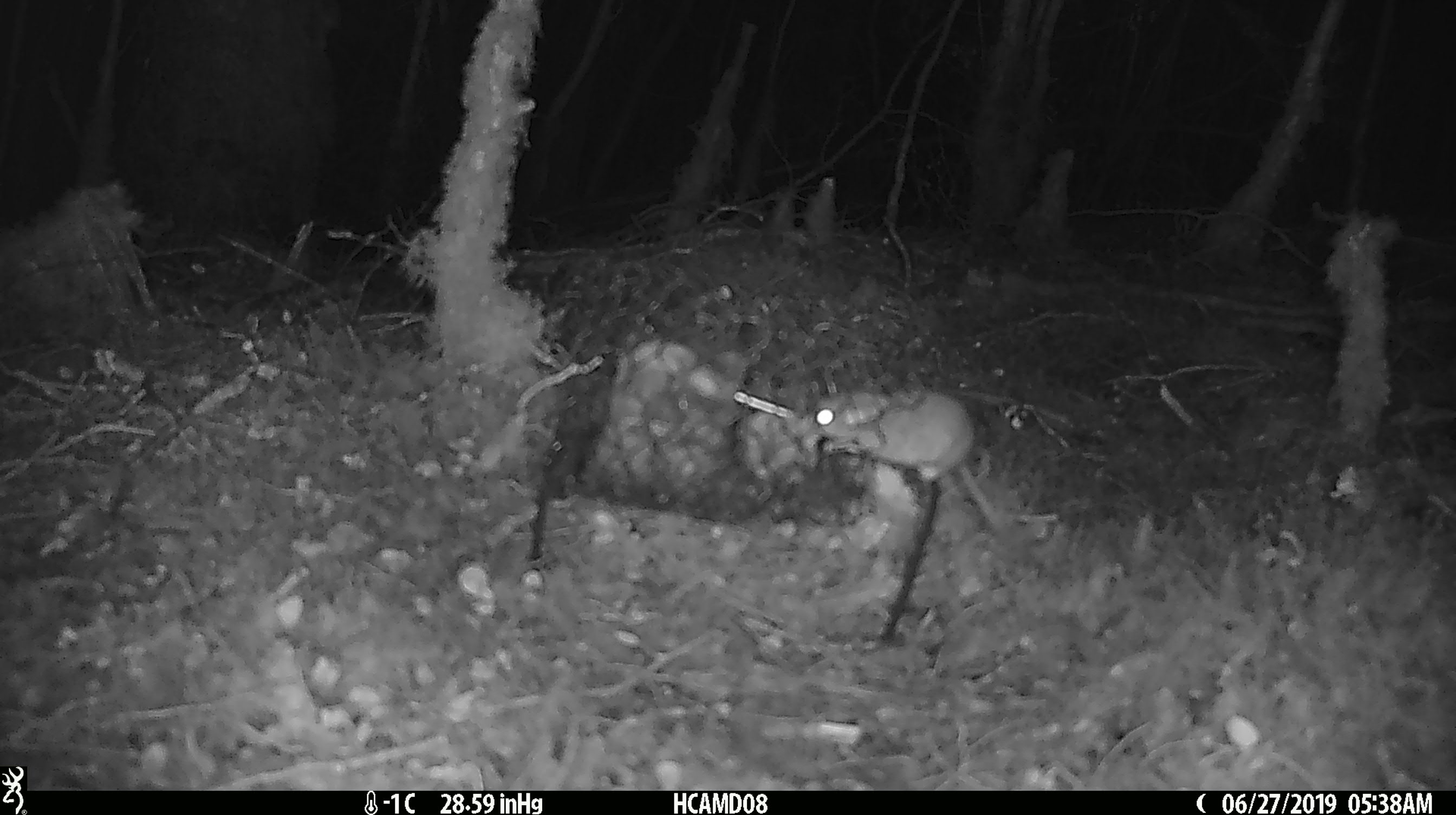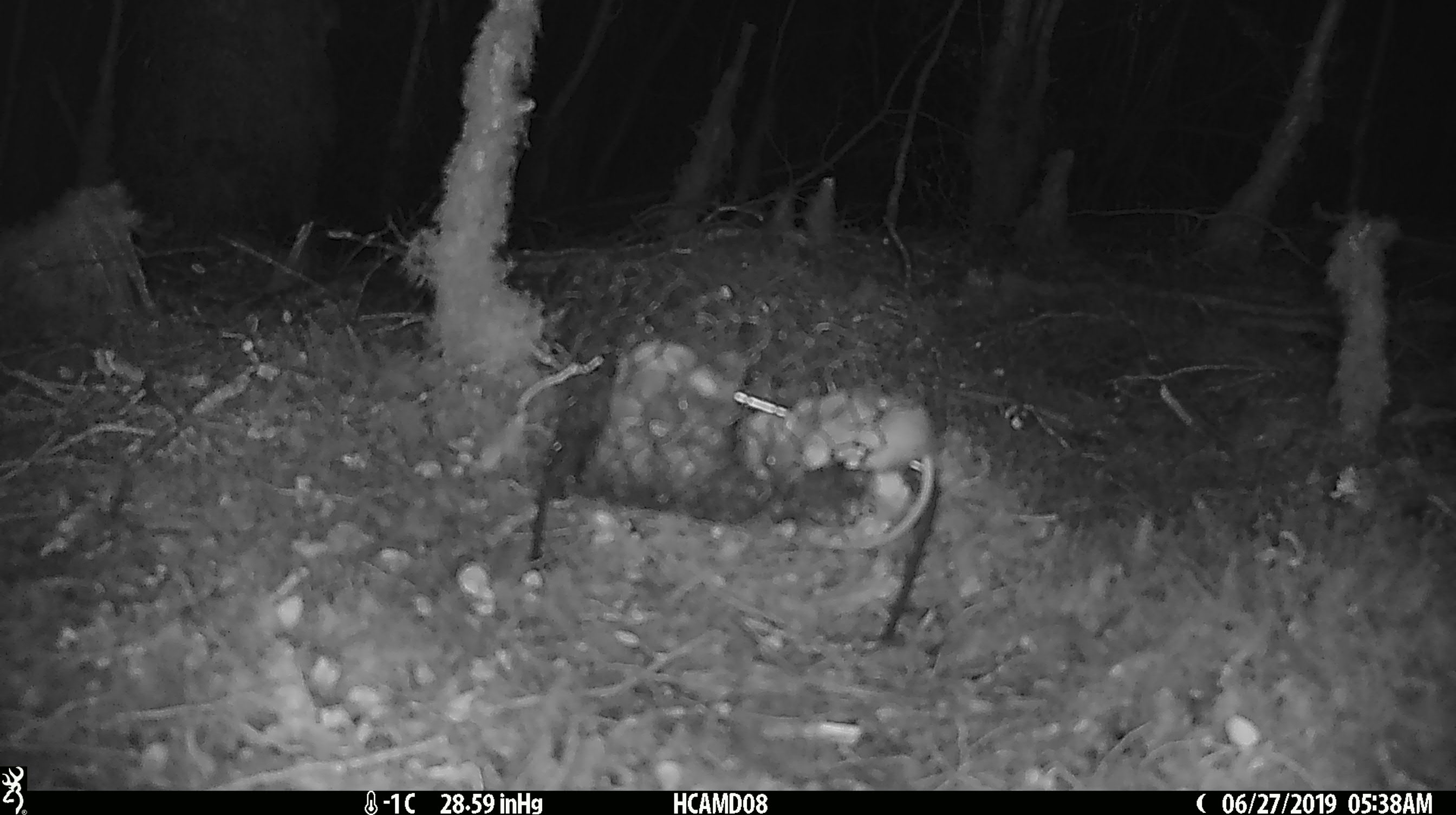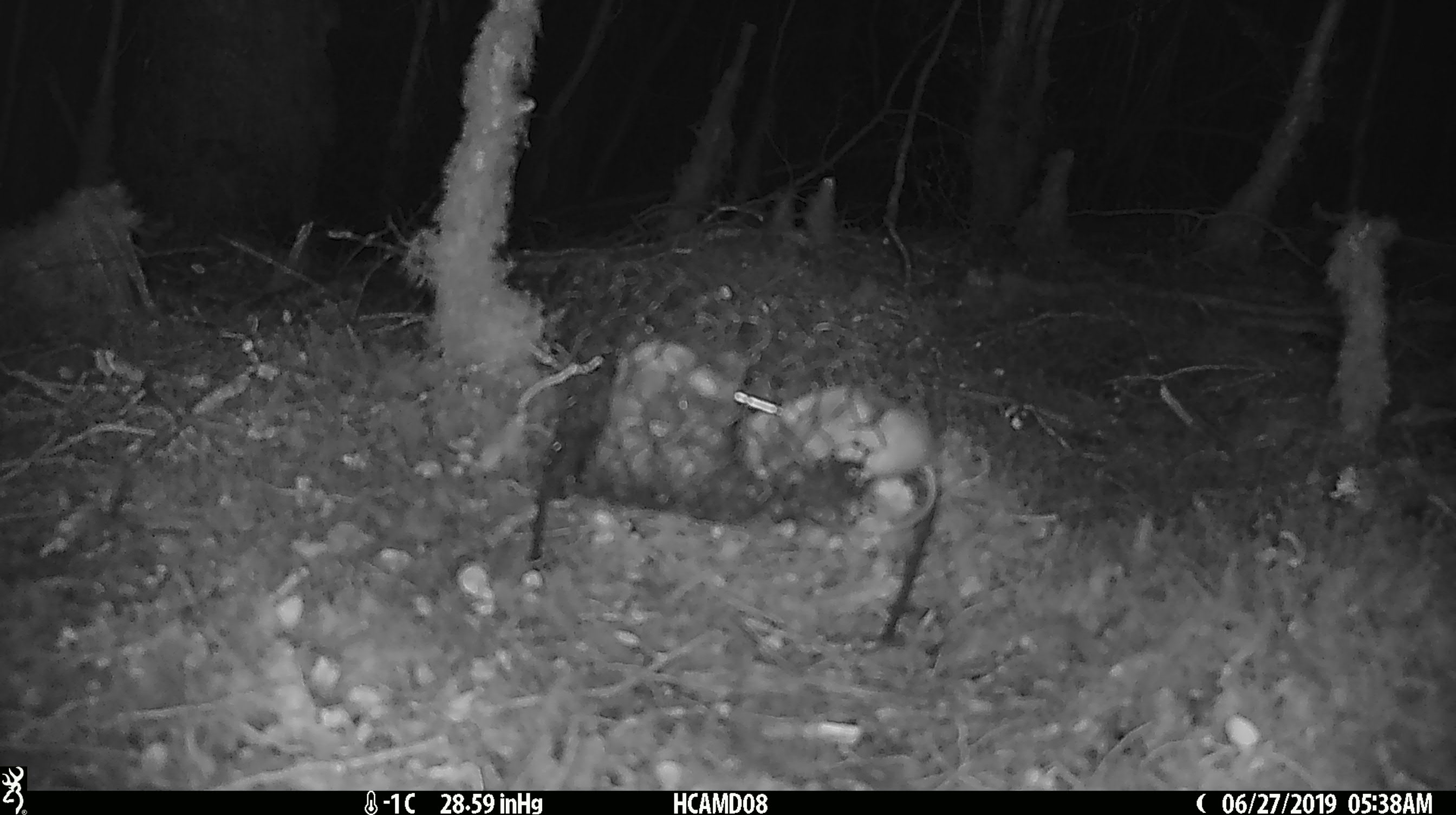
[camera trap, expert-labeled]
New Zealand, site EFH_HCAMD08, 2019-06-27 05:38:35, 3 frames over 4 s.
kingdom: Animalia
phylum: Chordata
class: Mammalia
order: Rodentia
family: Muridae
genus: Mus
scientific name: Mus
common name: mouse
Mouse (Mus).